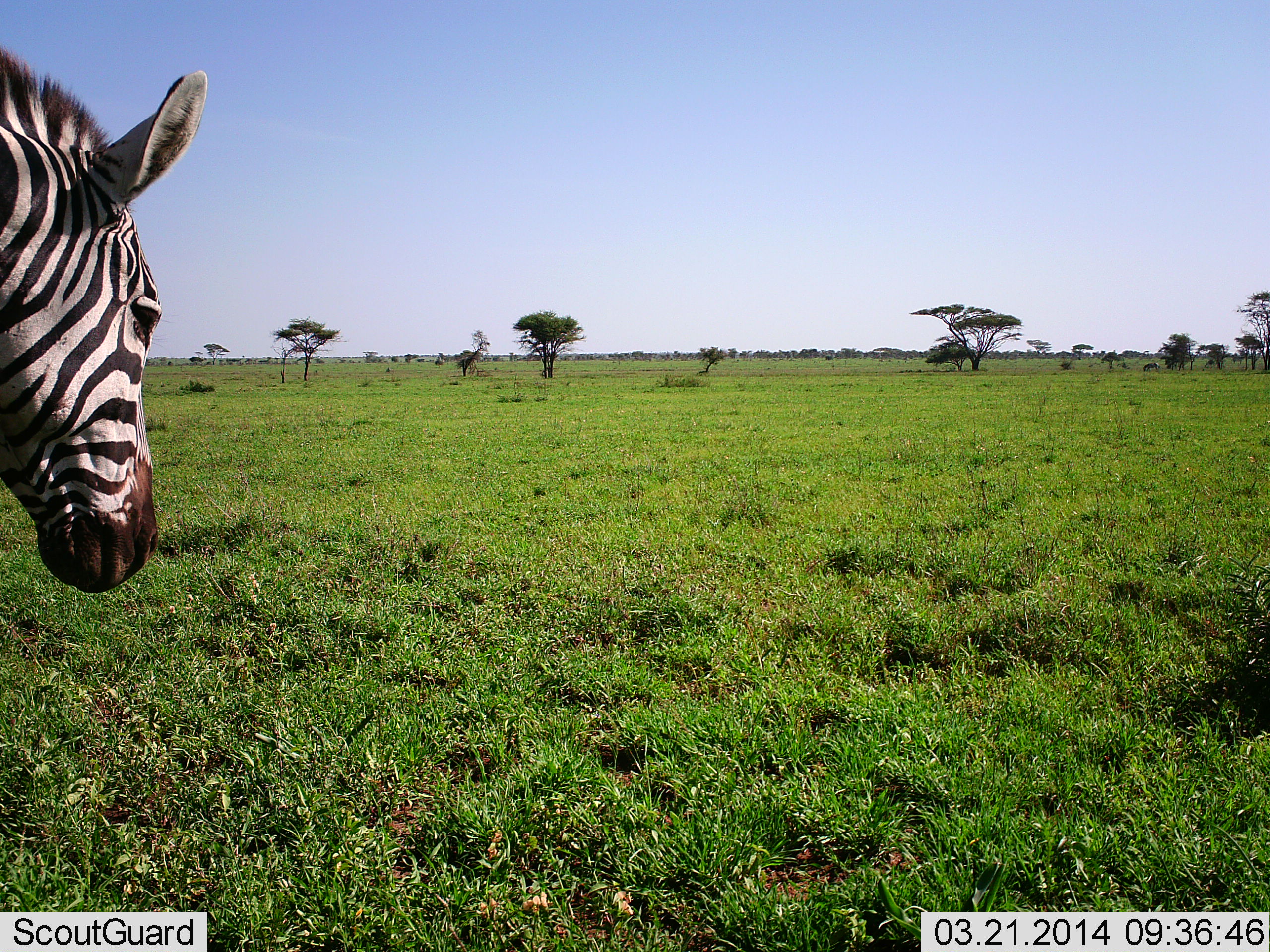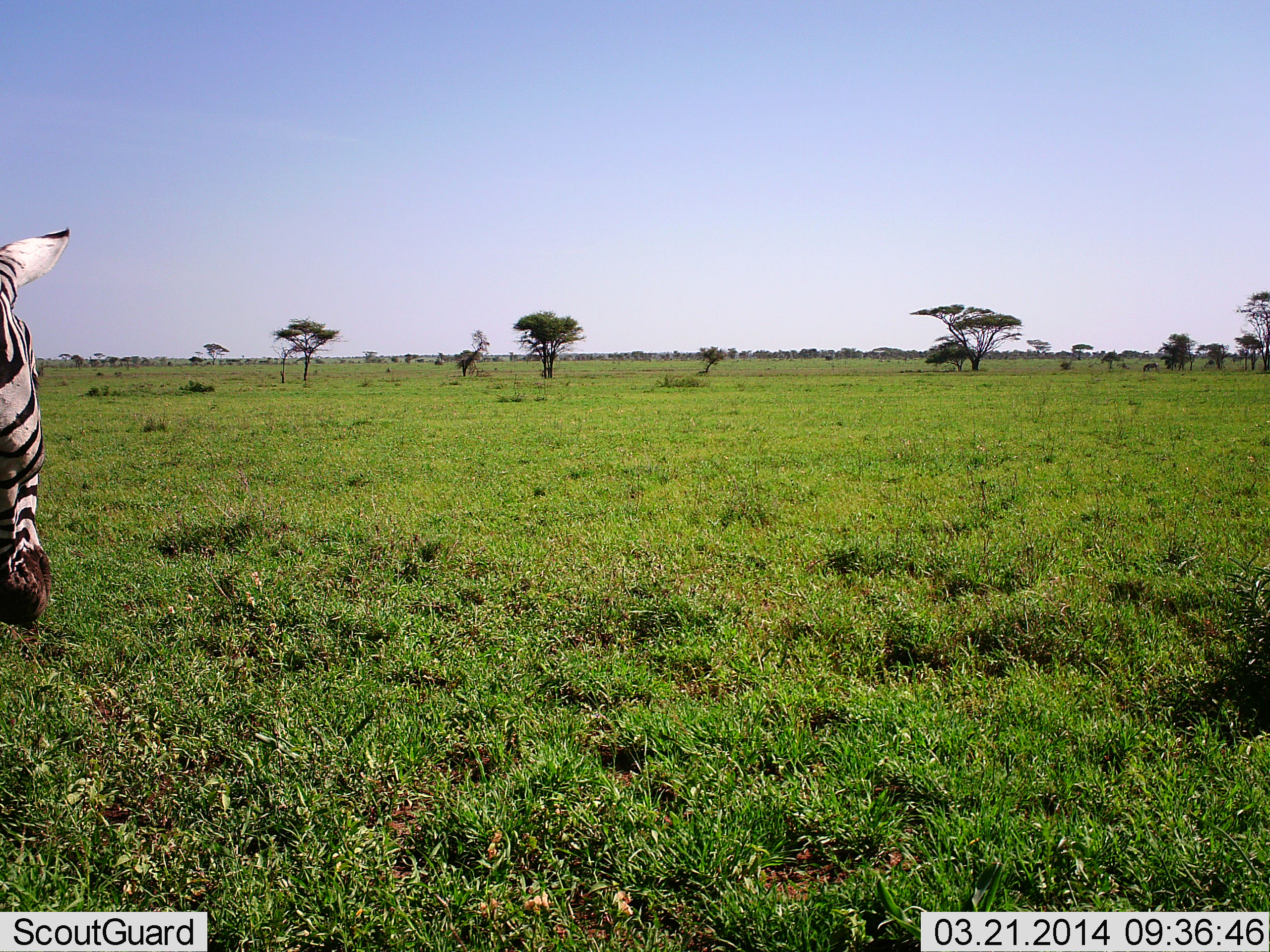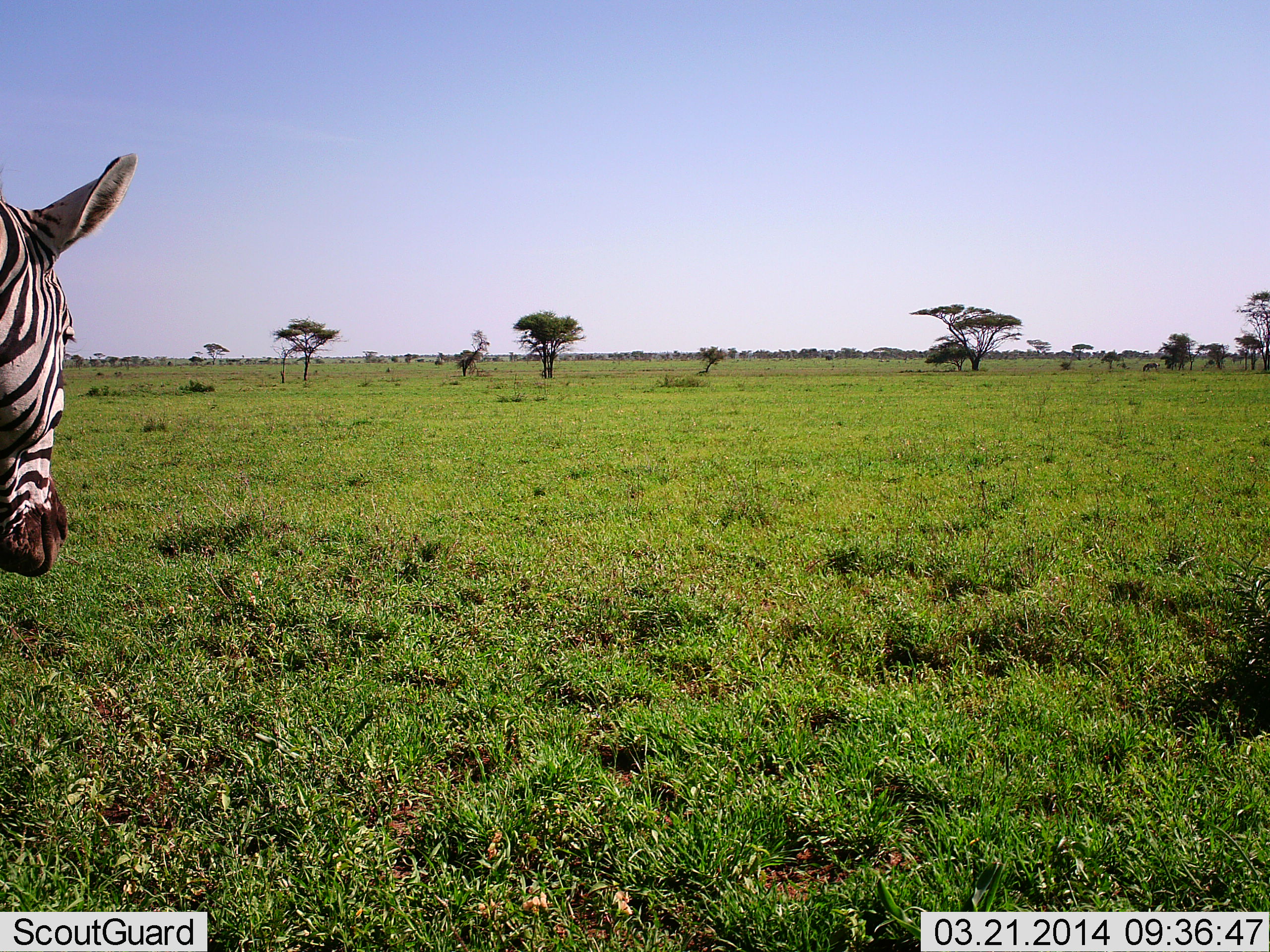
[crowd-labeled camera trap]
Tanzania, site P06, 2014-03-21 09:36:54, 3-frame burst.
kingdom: Animalia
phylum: Chordata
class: Mammalia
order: Perissodactyla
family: Equidae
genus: Equus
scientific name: Equus quagga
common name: plains zebra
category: zebra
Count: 1.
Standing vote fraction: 70%.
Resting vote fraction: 0%.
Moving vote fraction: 40%.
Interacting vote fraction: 0%.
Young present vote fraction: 0%.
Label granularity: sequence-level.